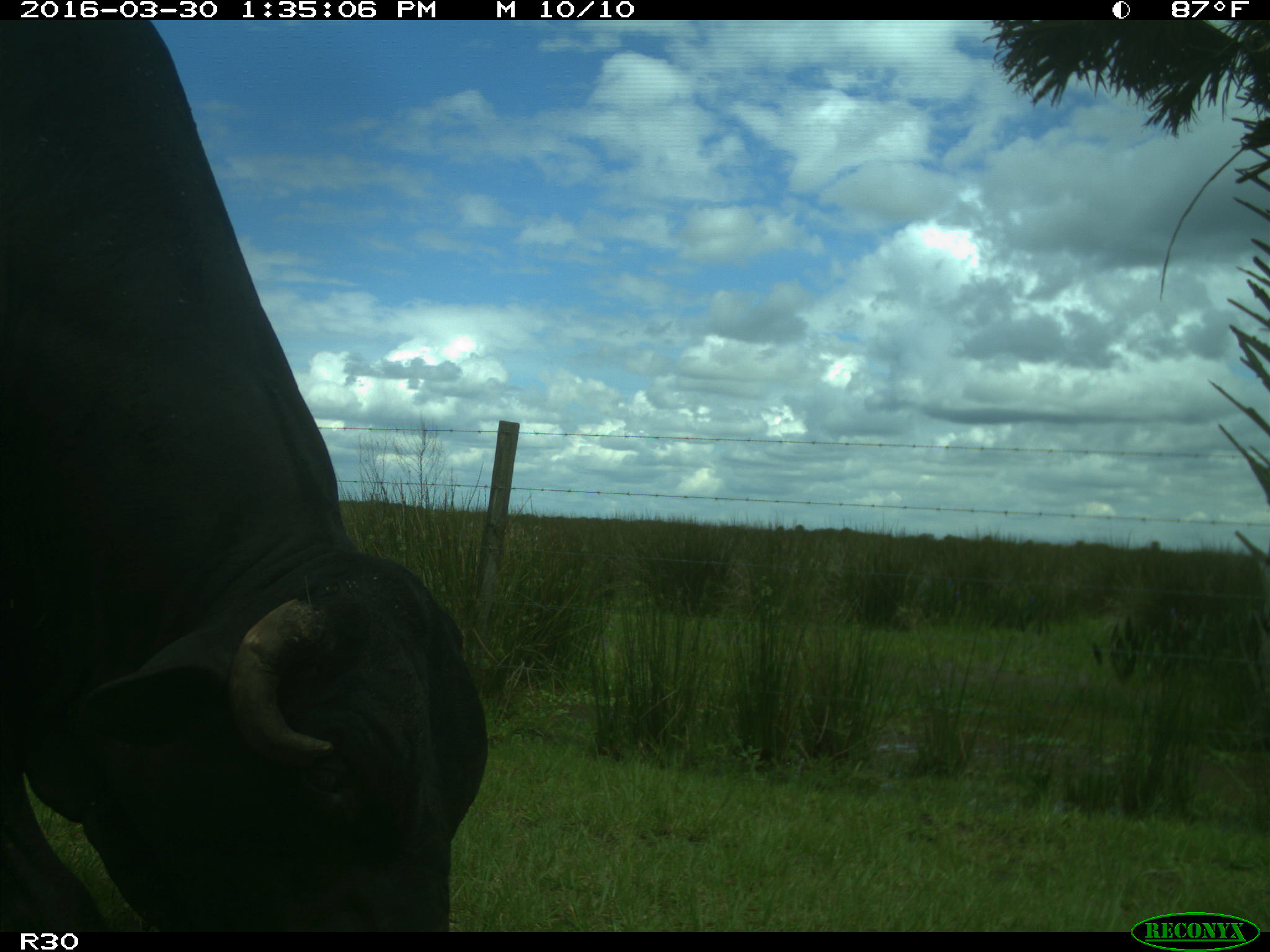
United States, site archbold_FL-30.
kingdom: Animalia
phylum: Chordata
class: Mammalia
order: Artiodactyla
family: Bovidae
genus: Bos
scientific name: Bos taurus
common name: domestic cow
Bos taurus (domestic cow).